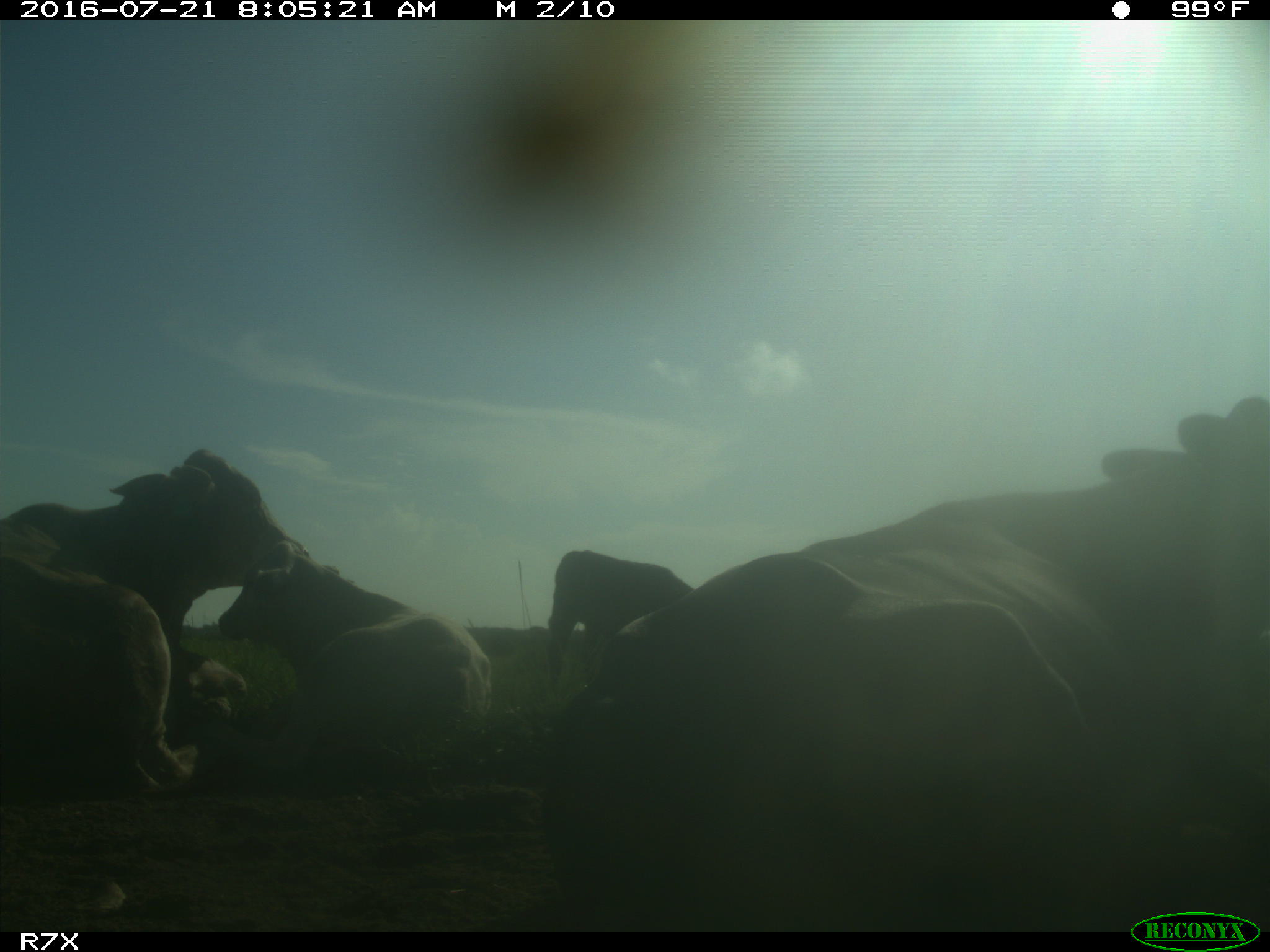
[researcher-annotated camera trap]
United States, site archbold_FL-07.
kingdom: Animalia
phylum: Chordata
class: Mammalia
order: Artiodactyla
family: Bovidae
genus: Bos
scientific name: Bos taurus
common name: domestic cow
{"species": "Bos taurus (domestic cow)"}